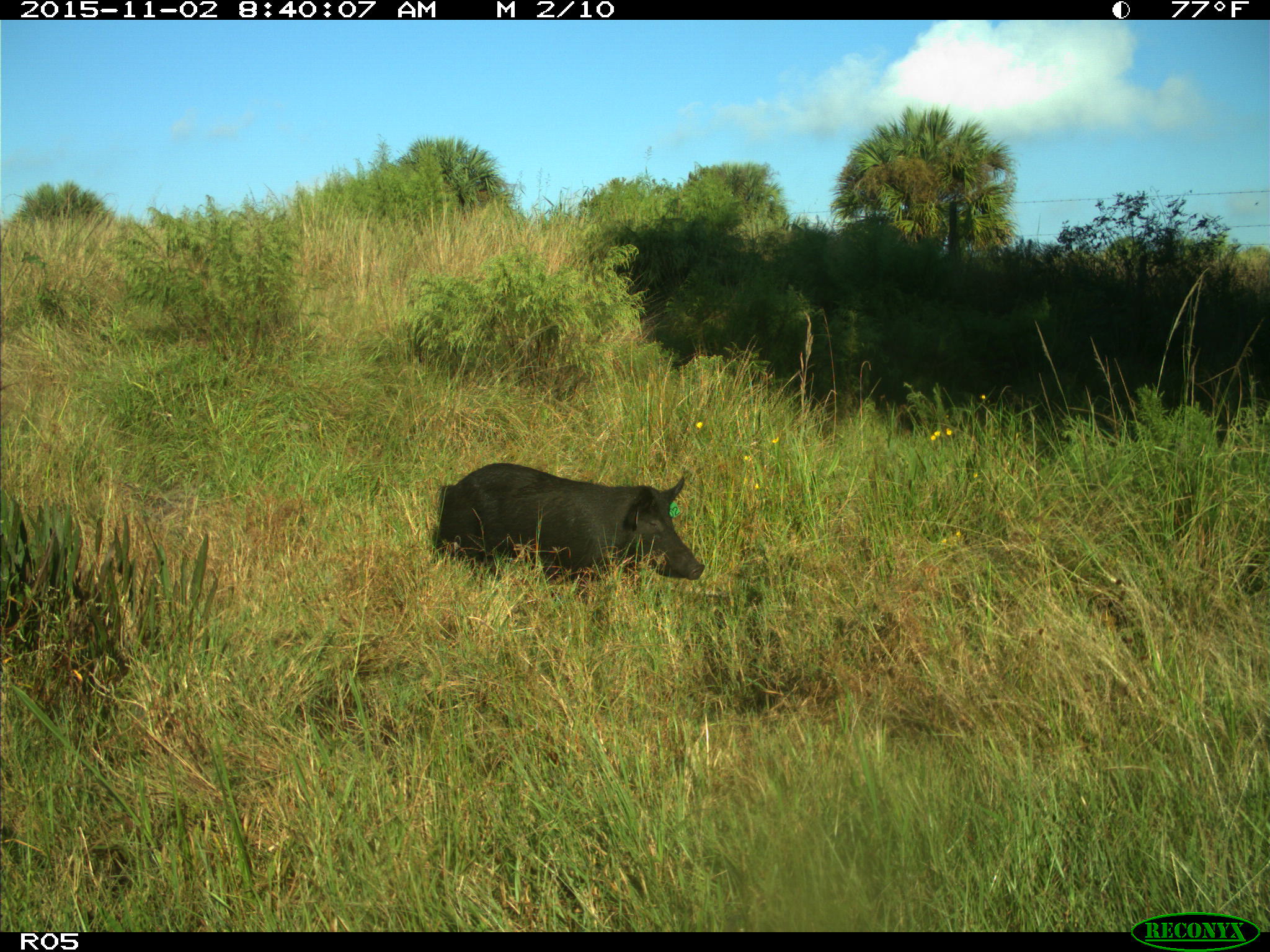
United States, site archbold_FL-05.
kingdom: Animalia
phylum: Chordata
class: Mammalia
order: Artiodactyla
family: Suidae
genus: Sus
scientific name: Sus scrofa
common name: wild boar